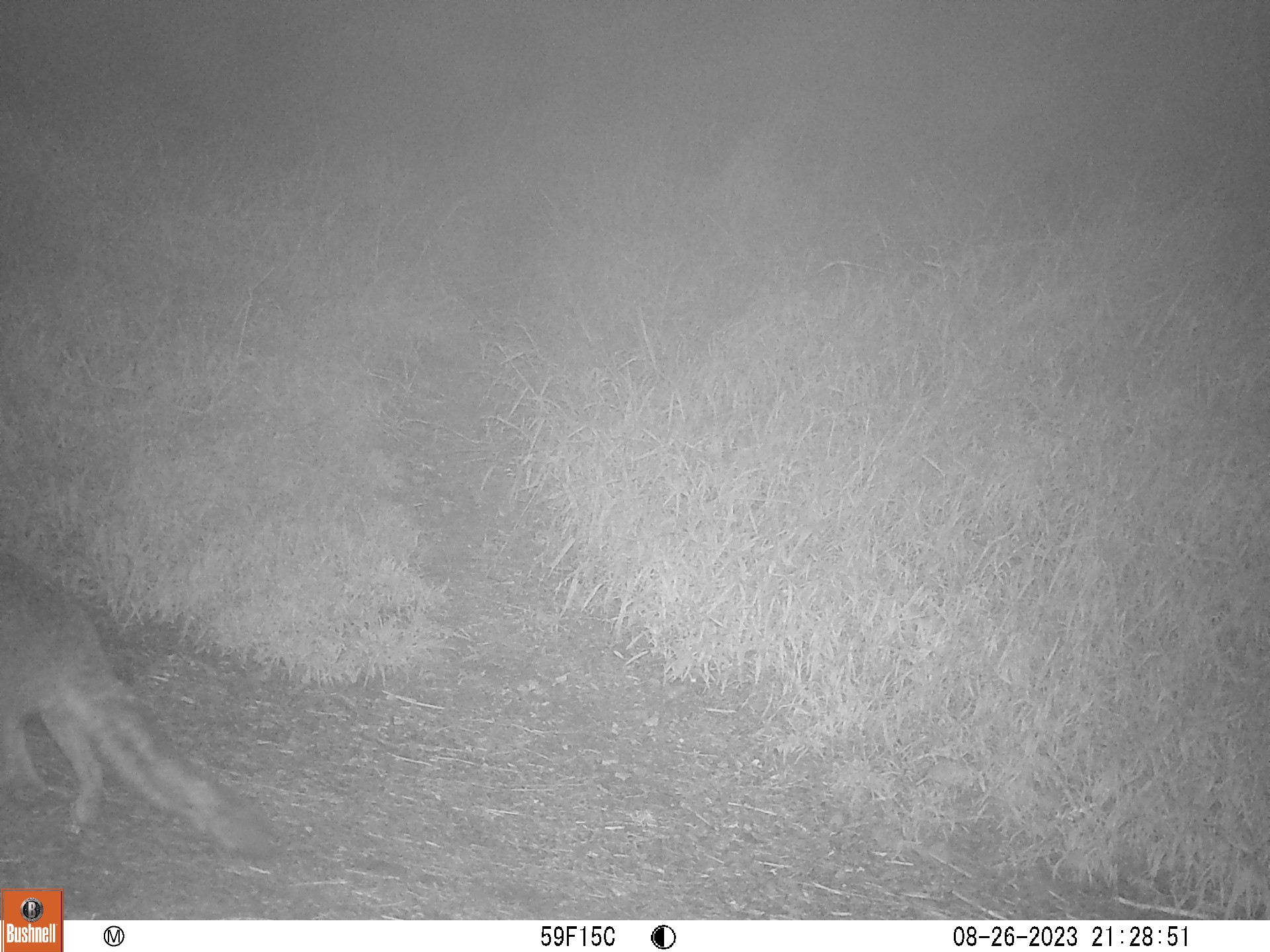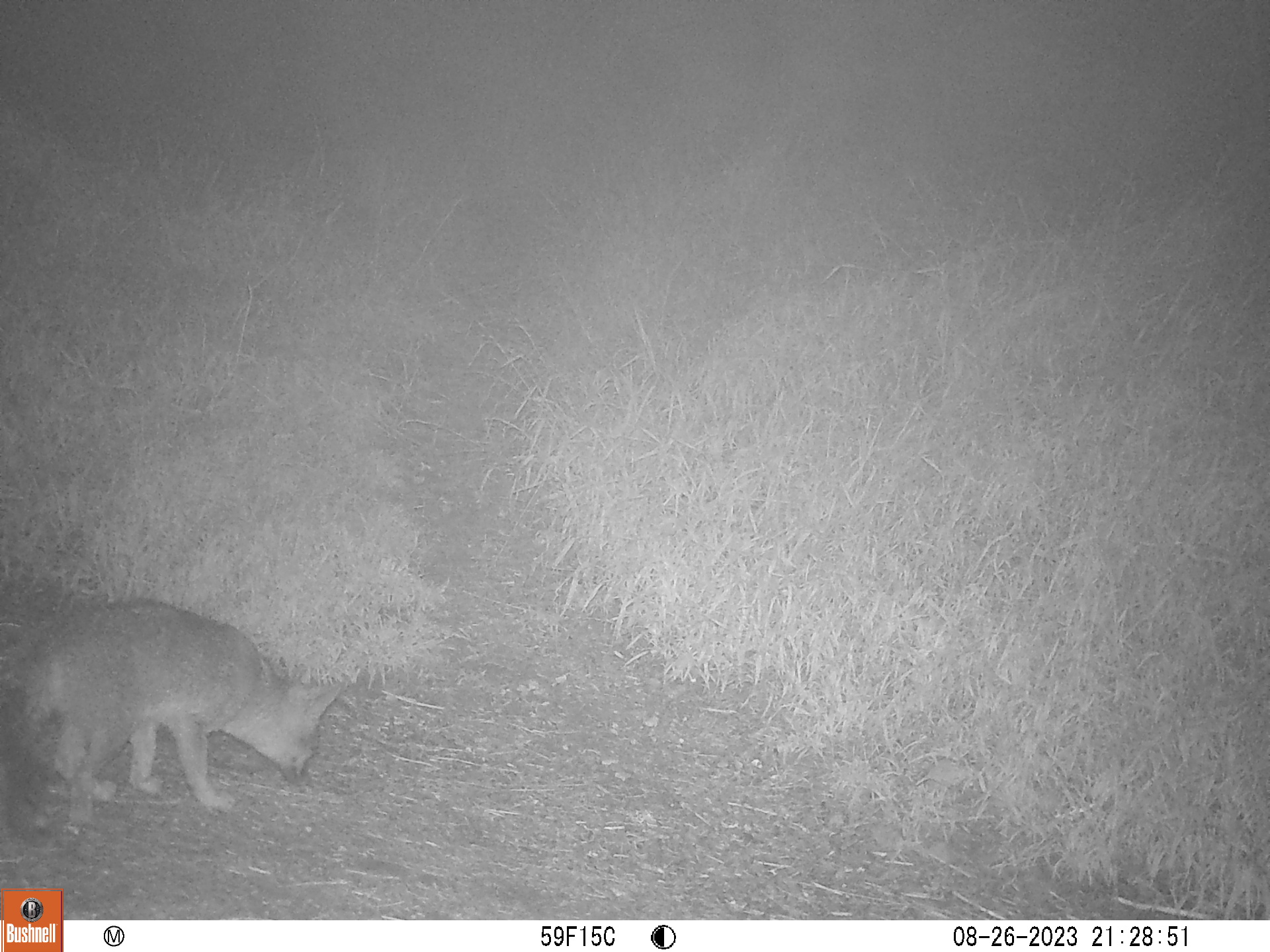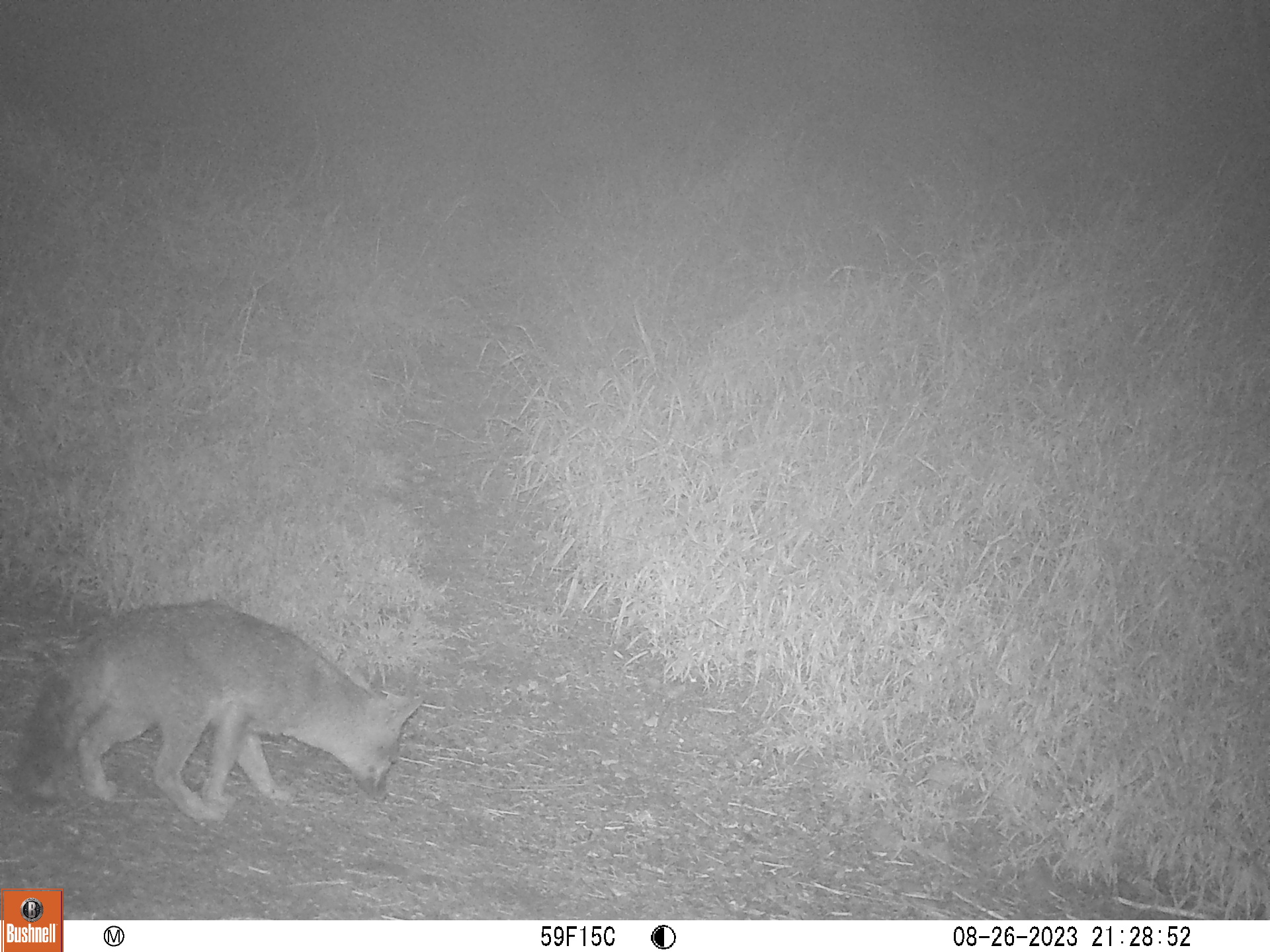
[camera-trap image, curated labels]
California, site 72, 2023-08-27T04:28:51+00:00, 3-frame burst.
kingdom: Animalia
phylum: Chordata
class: Mammalia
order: Carnivora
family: Canidae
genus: Urocyon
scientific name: Urocyon cinereoargenteus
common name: gray fox